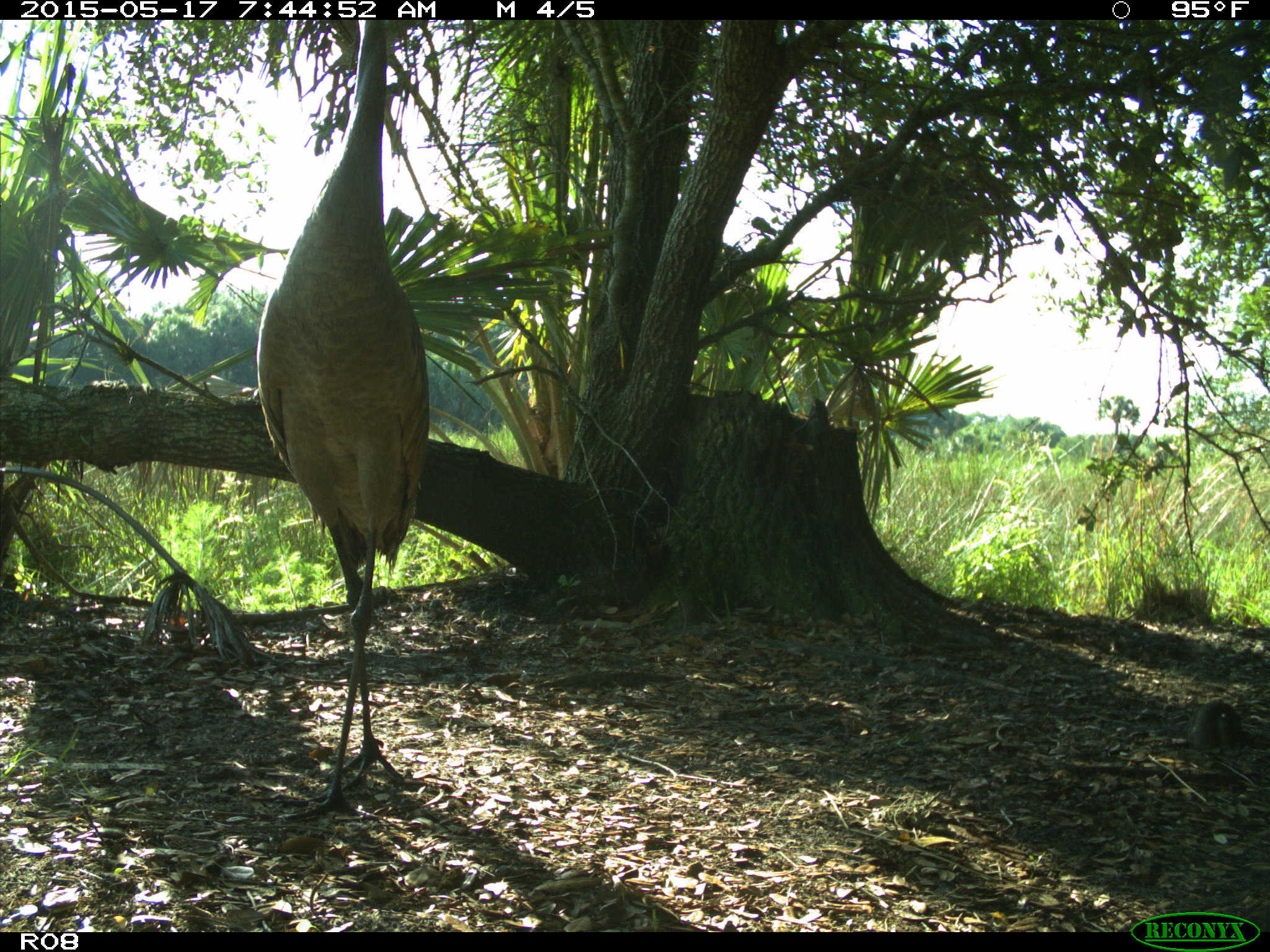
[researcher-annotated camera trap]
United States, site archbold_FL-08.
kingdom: Animalia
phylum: Chordata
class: Aves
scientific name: Aves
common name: birds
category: unidentified bird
Unidentified bird (birds) (Aves).